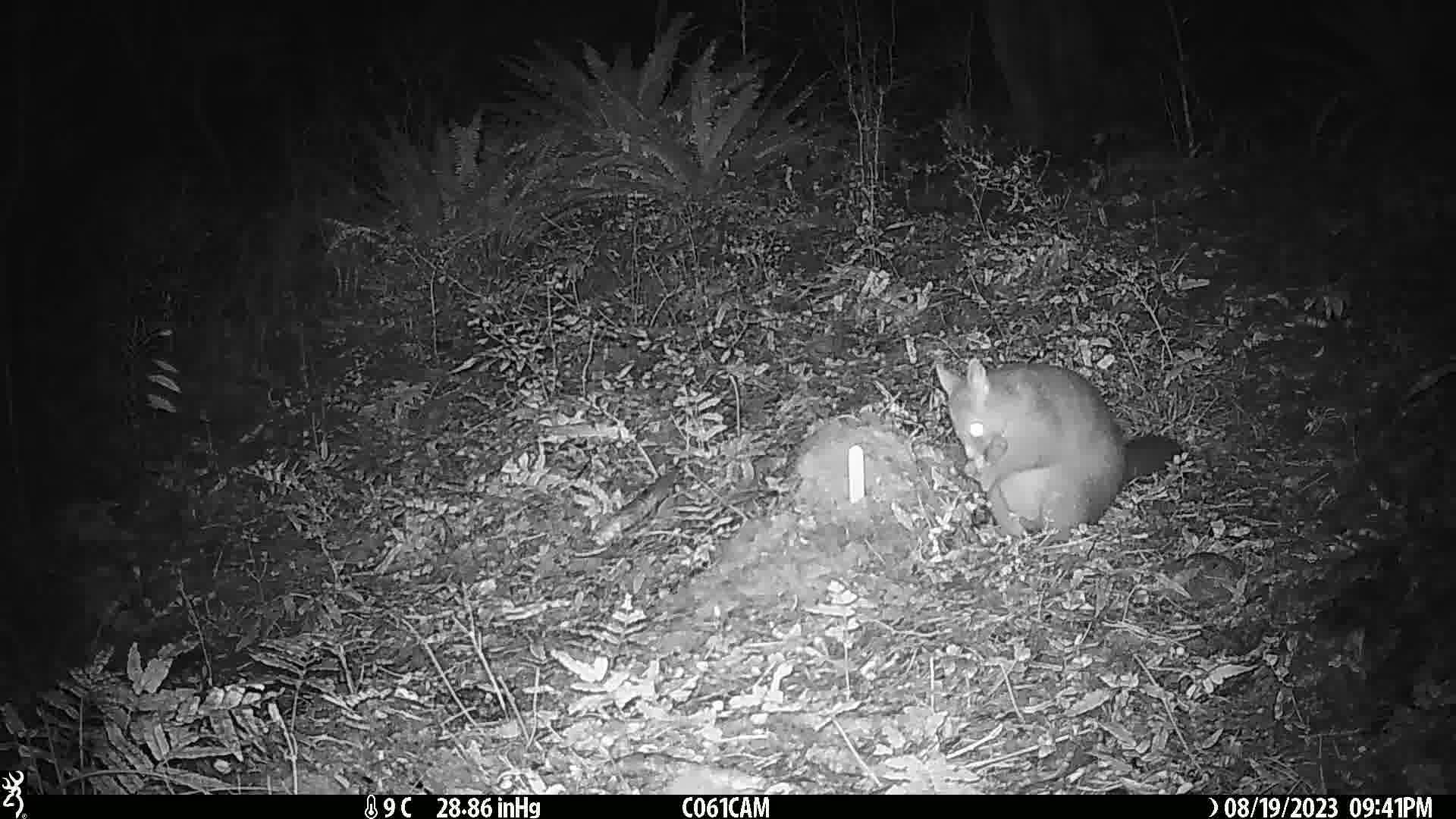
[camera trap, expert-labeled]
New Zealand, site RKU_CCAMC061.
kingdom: Animalia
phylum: Chordata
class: Mammalia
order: Diprotodontia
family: Phalangeridae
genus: Trichosurus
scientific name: Trichosurus vulpecula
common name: common brushtail possum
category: possum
Possum (common brushtail possum) (Trichosurus vulpecula).